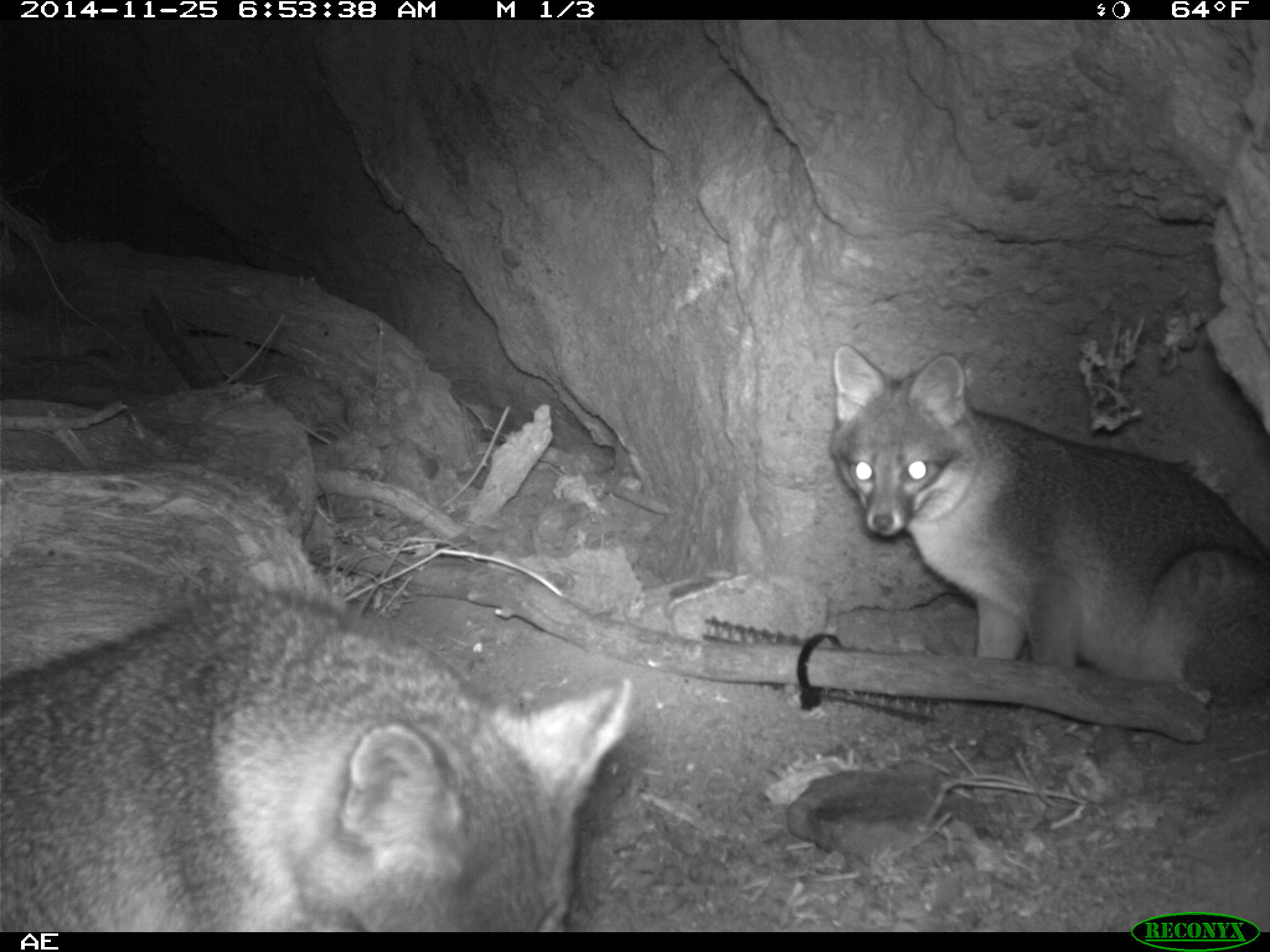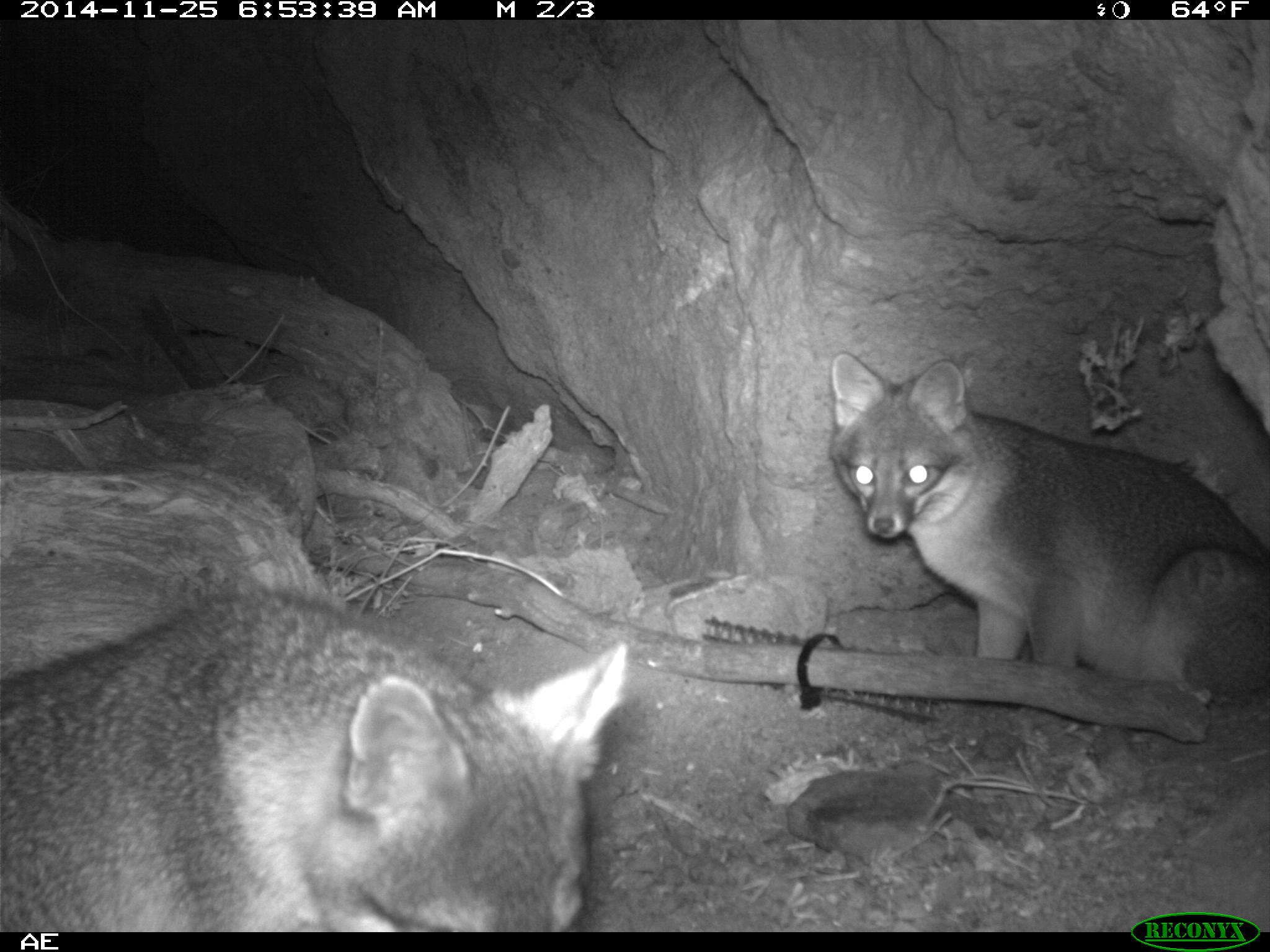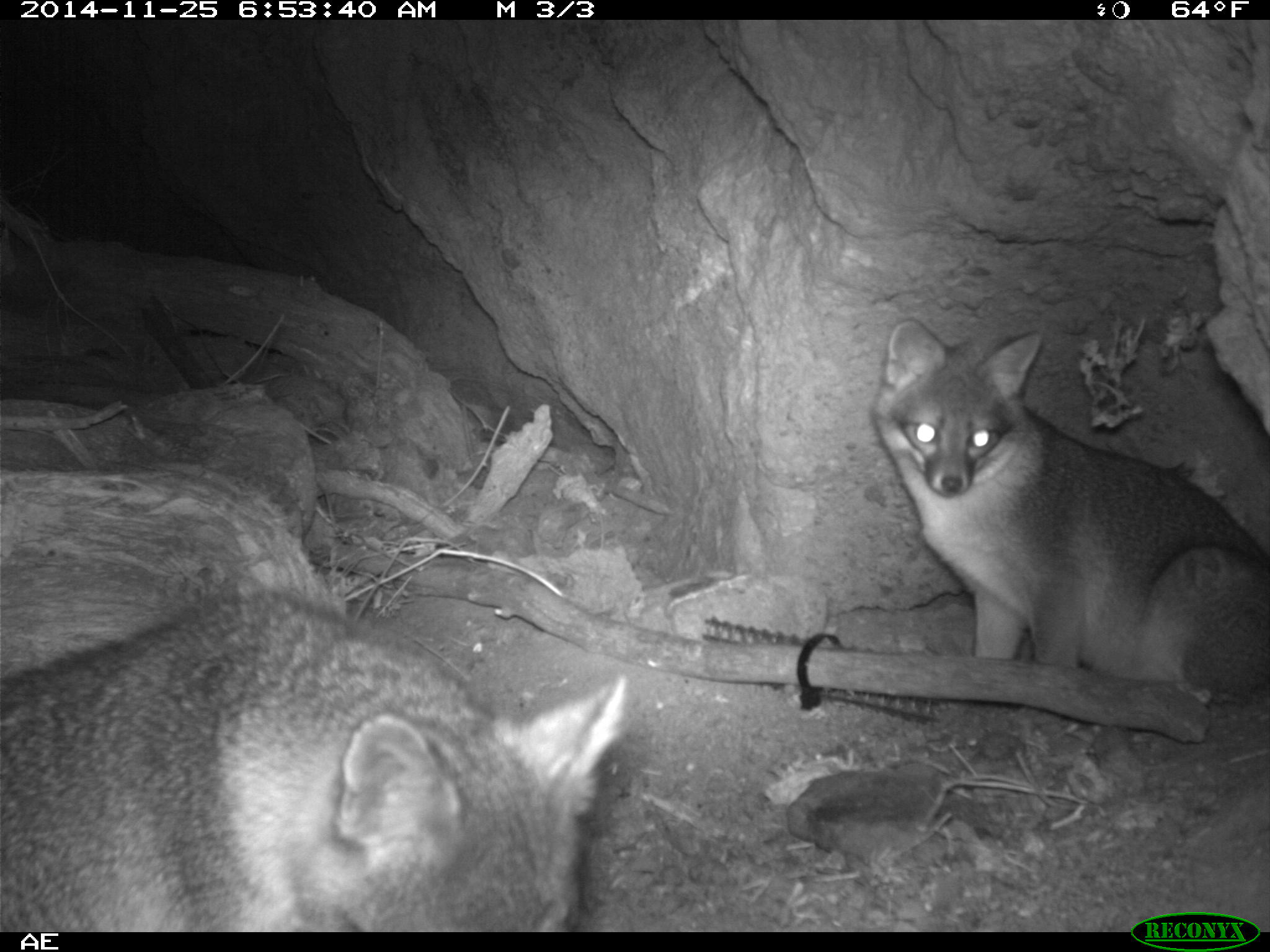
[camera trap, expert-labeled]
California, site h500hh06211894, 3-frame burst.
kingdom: Animalia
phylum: Chordata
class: Mammalia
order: Carnivora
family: Canidae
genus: Urocyon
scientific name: Urocyon littoralis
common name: island fox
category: fox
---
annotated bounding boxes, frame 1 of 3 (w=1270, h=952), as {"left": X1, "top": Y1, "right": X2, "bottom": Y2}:
fox: {"left": 0, "top": 588, "right": 633, "bottom": 932}; {"left": 828, "top": 342, "right": 1269, "bottom": 702}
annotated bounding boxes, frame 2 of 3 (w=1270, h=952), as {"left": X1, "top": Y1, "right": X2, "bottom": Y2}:
fox: {"left": 0, "top": 587, "right": 629, "bottom": 931}; {"left": 828, "top": 350, "right": 1269, "bottom": 698}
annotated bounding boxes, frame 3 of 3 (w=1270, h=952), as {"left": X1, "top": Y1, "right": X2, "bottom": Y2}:
fox: {"left": 1, "top": 589, "right": 628, "bottom": 933}; {"left": 872, "top": 318, "right": 1269, "bottom": 726}